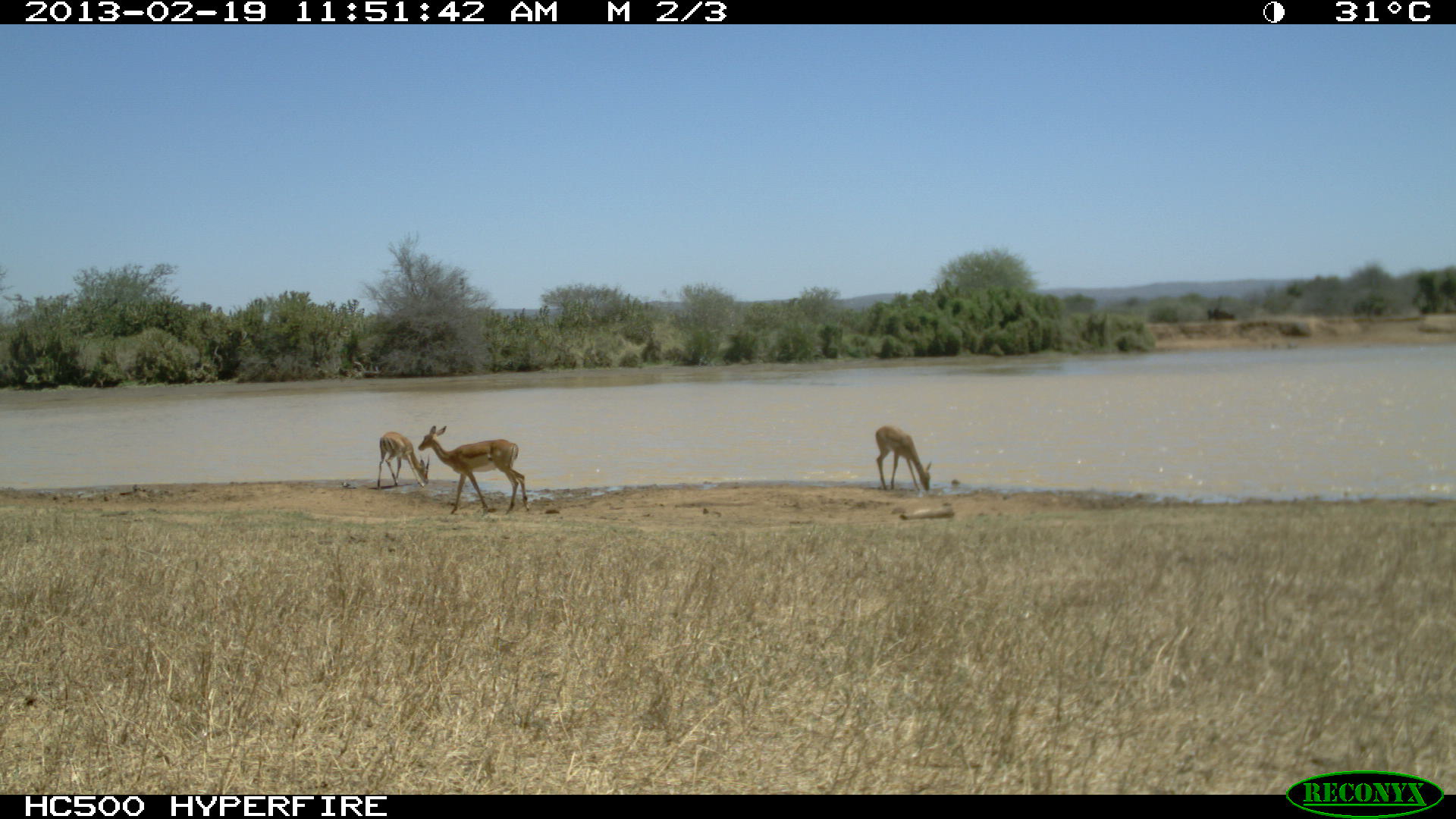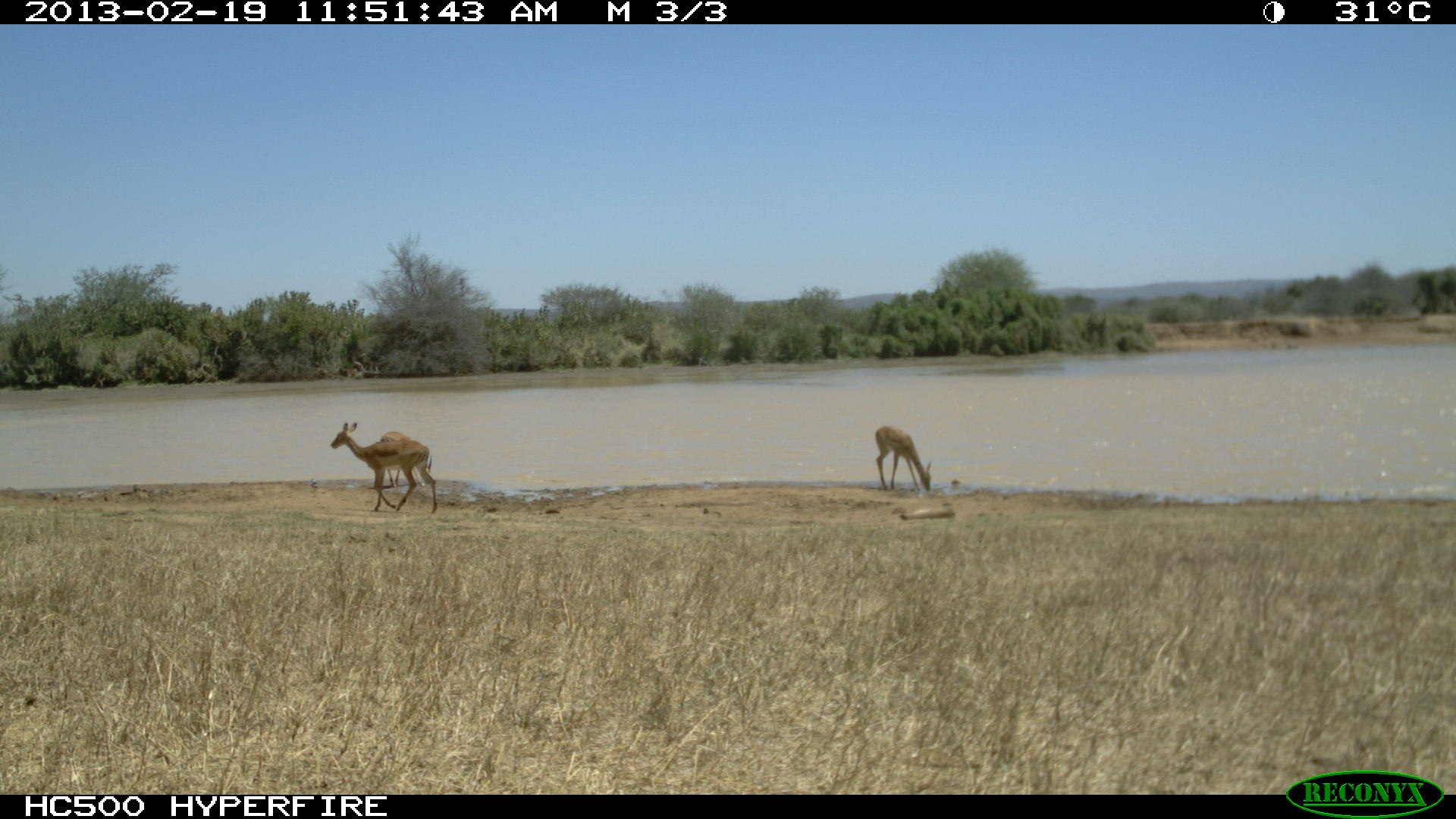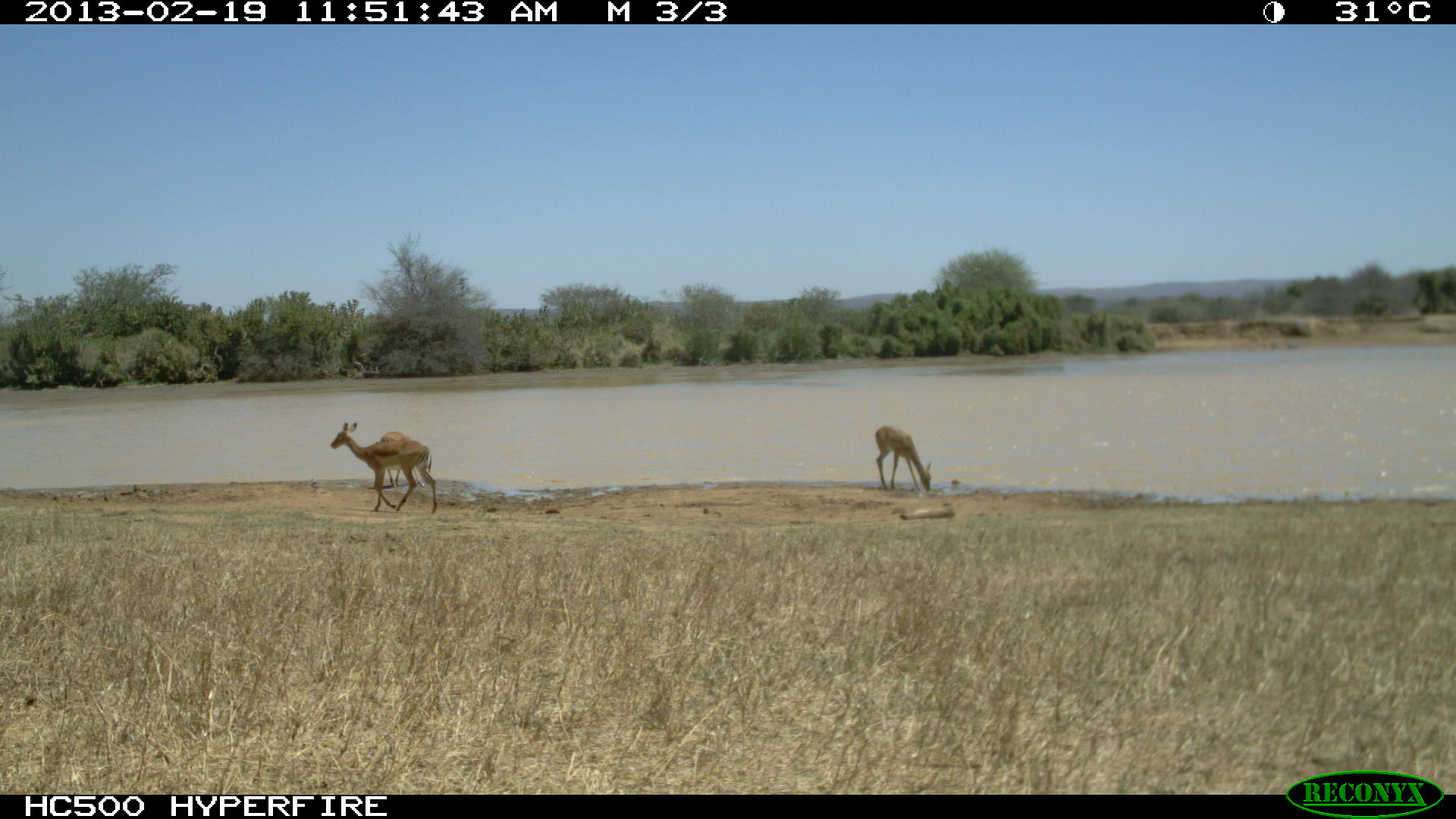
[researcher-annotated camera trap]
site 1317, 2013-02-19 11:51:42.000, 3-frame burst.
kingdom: Animalia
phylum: Chordata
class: Mammalia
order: Artiodactyla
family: Bovidae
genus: Aepyceros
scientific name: Aepyceros melampus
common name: impala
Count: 5.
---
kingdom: Animalia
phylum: Chordata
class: Mammalia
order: Proboscidea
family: Elephantidae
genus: Loxodonta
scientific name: Loxodonta africana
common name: african bush elephant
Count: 2.